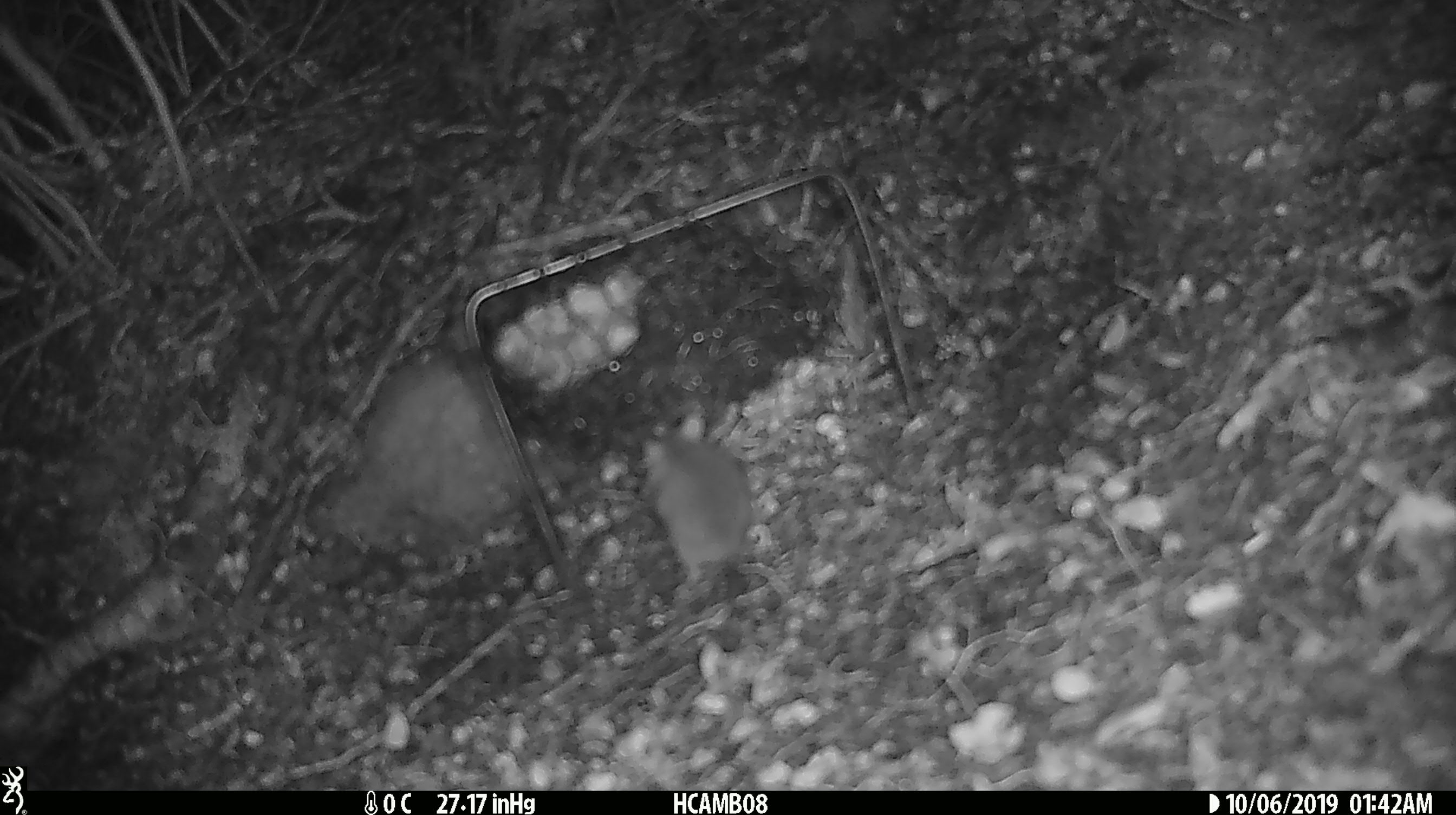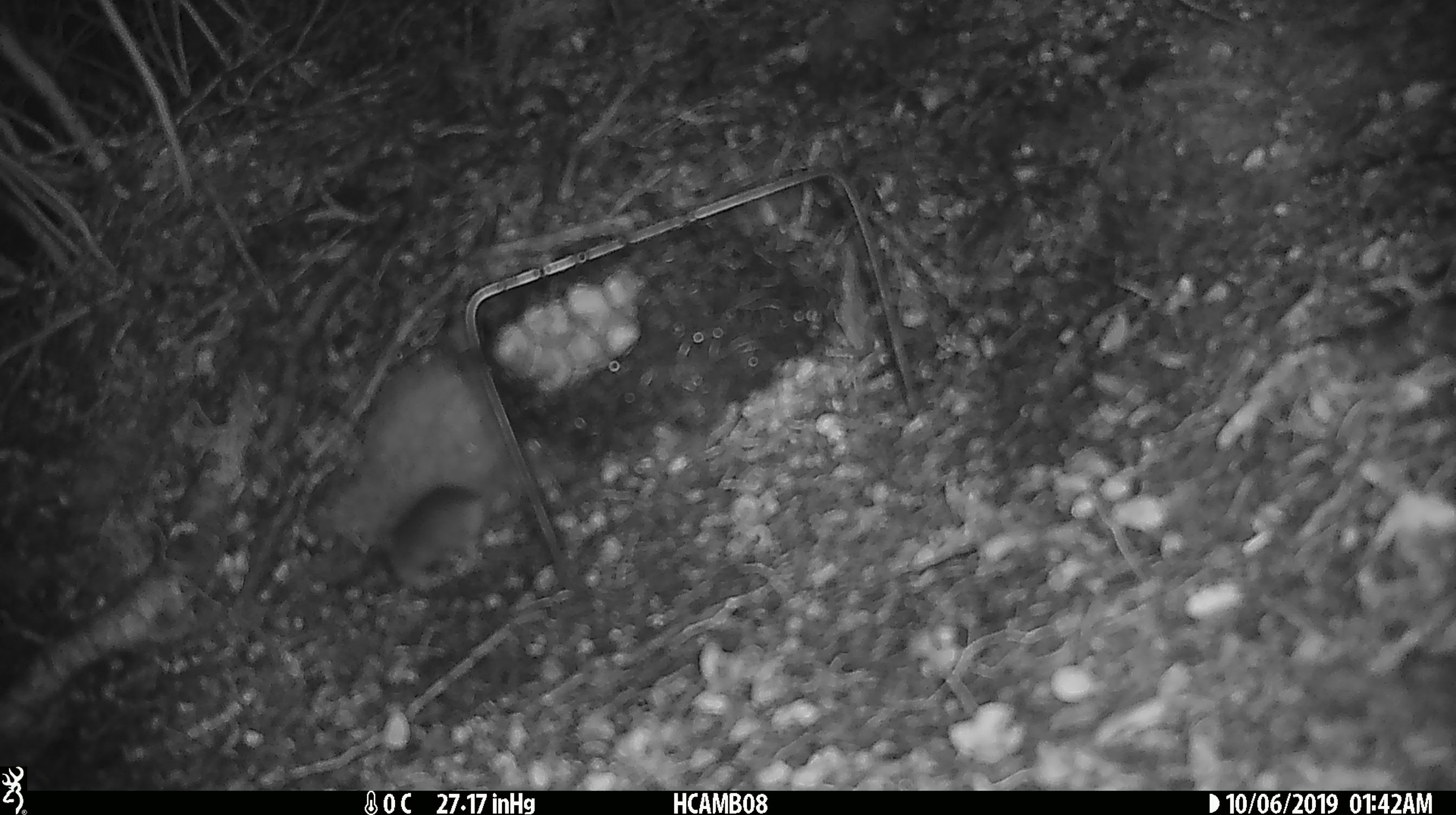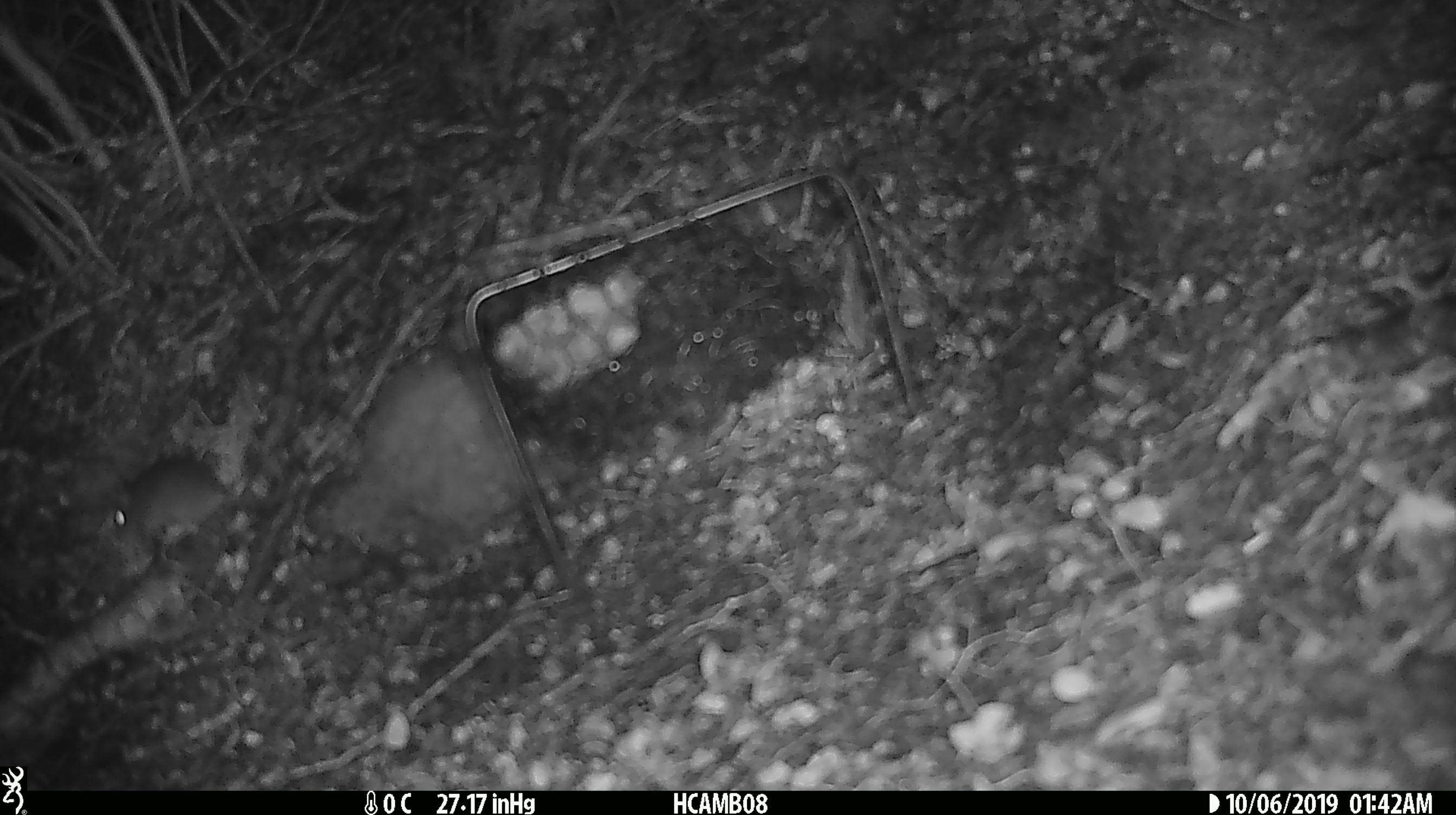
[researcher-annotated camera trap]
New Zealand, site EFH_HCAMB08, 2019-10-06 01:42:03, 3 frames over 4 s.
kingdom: Animalia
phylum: Chordata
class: Mammalia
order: Rodentia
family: Muridae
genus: Mus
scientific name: Mus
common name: mouse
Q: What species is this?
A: Mouse (Mus).